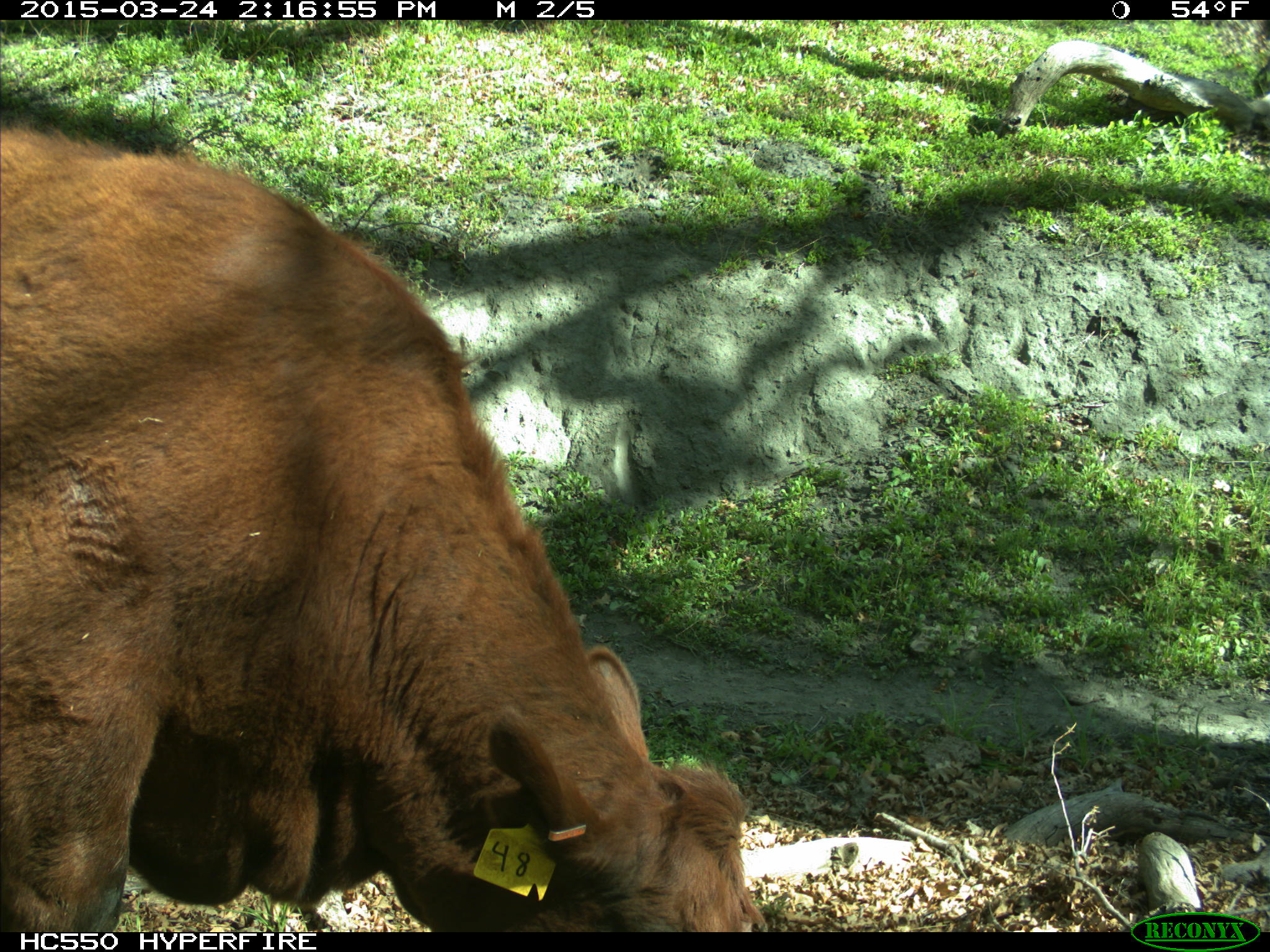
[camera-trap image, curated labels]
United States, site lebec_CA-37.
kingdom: Animalia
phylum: Chordata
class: Mammalia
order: Artiodactyla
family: Bovidae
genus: Bos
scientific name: Bos taurus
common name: domestic cow